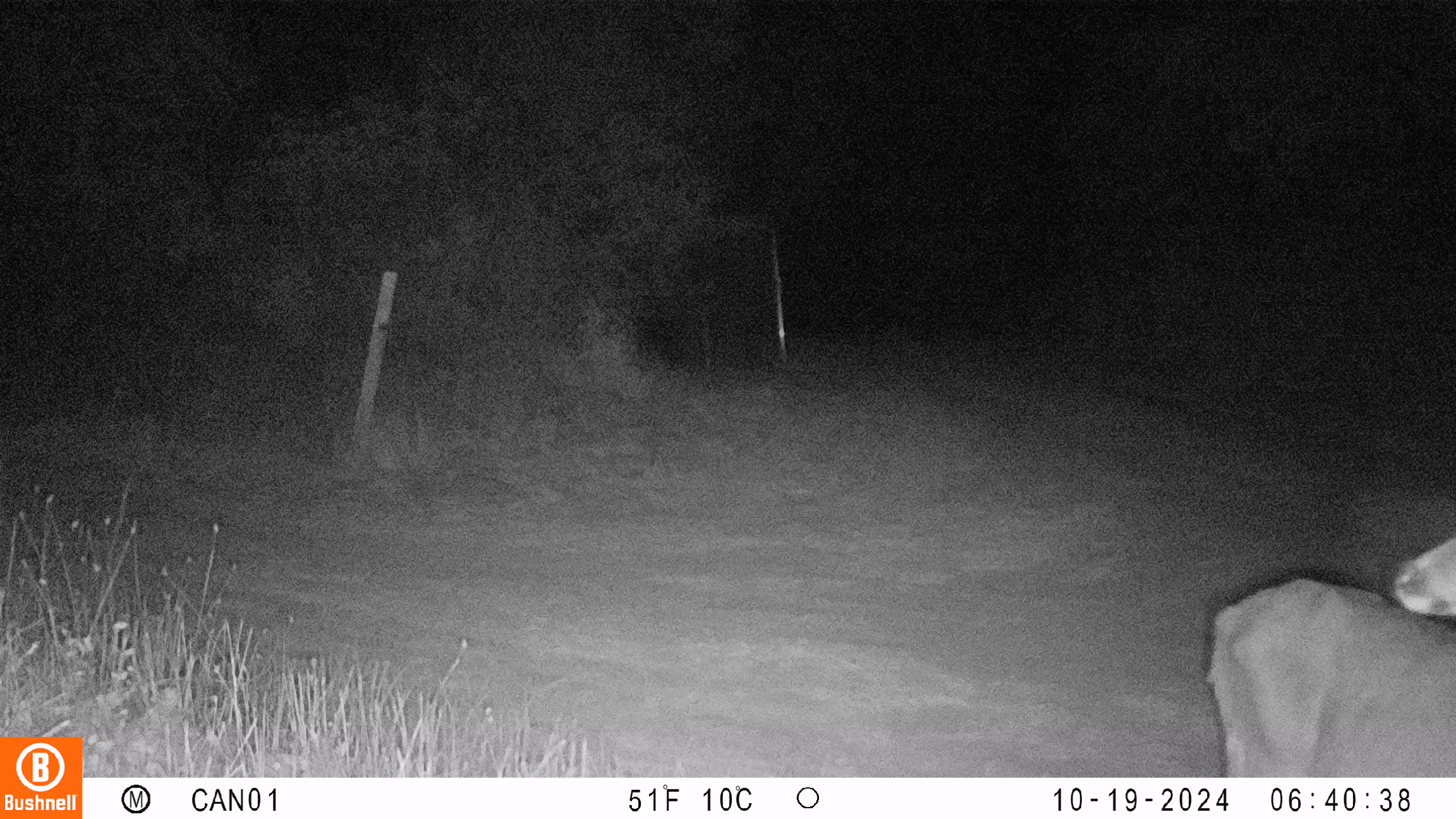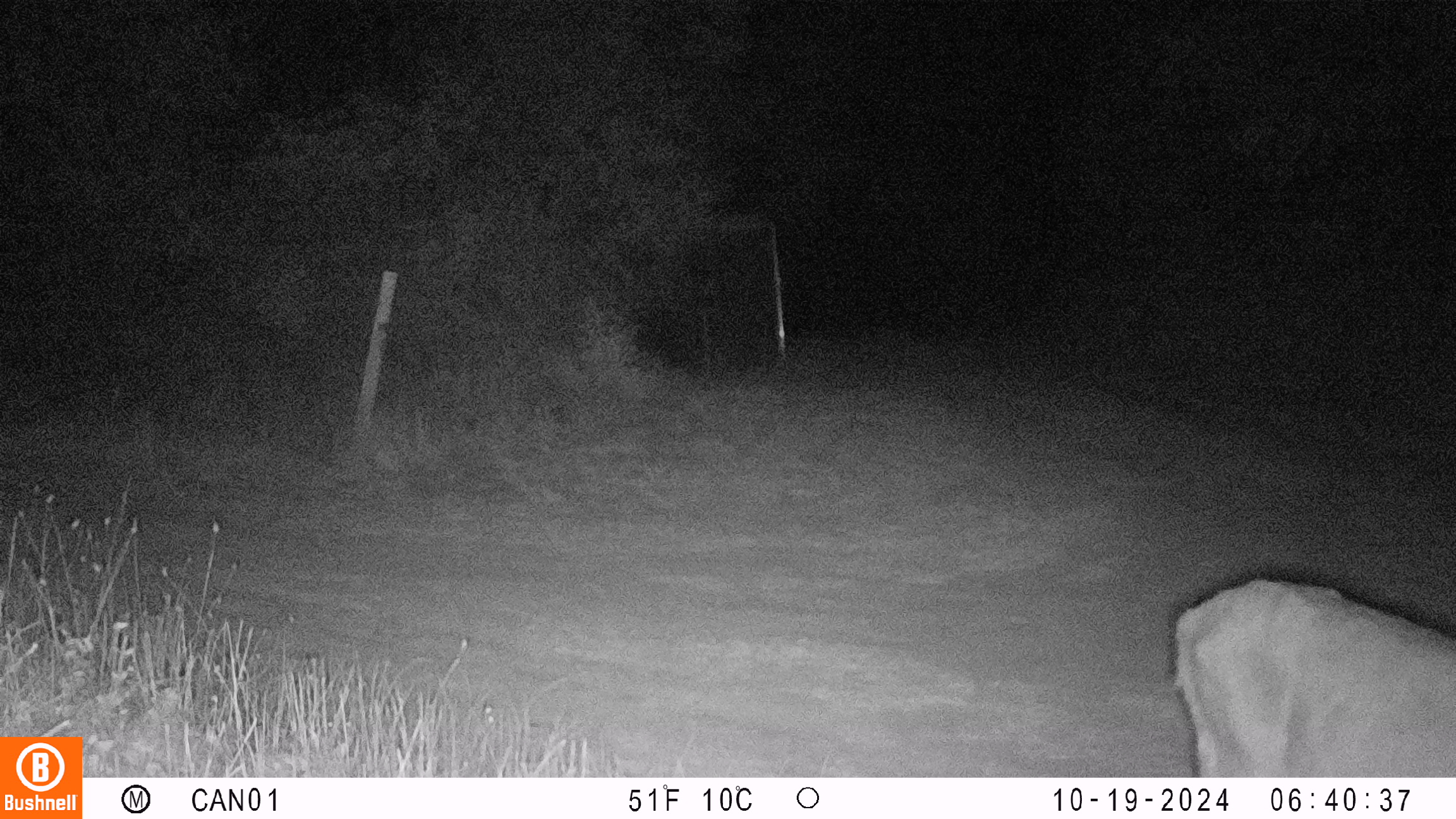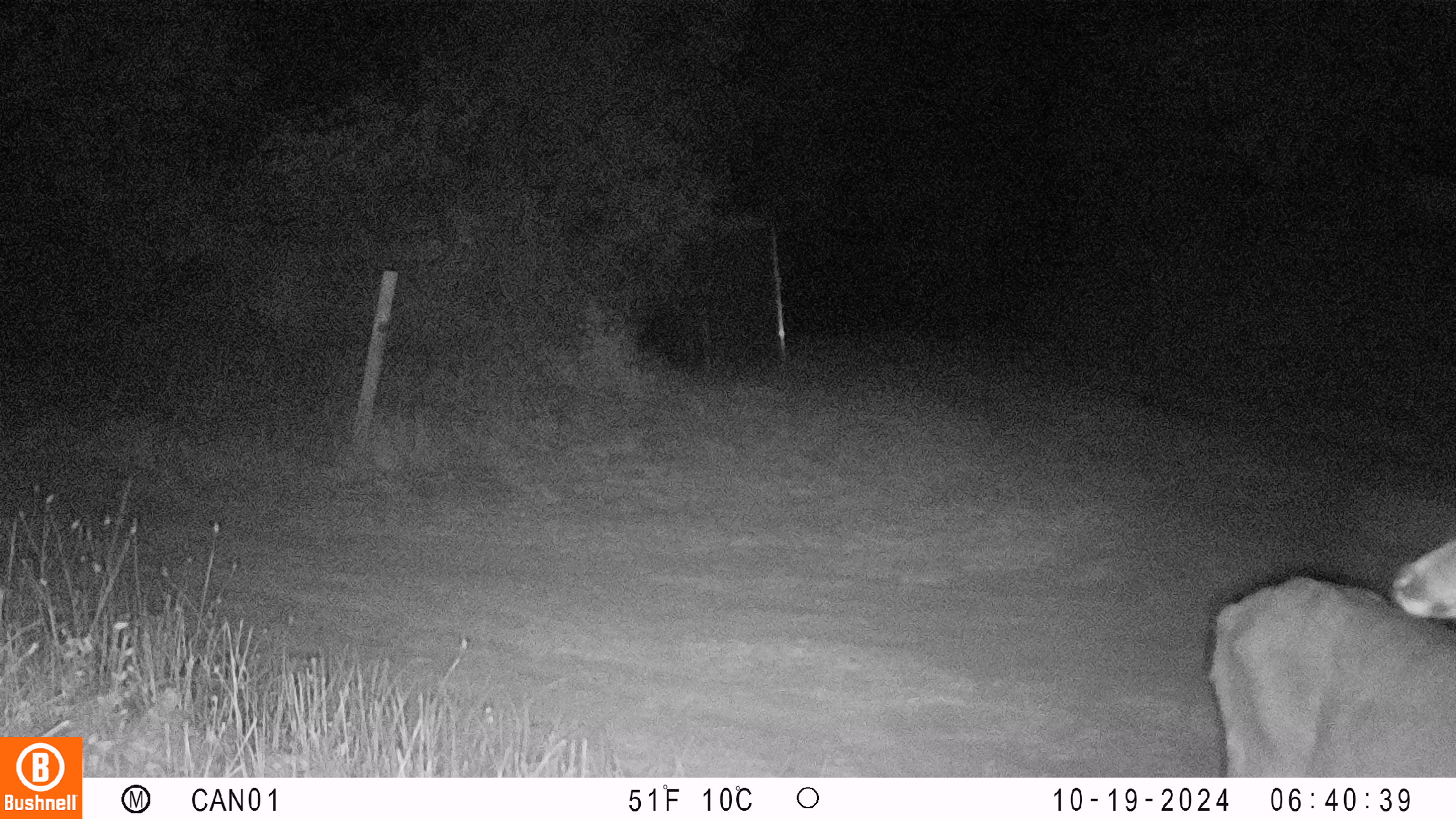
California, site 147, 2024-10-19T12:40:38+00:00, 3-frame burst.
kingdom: Animalia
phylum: Chordata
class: Mammalia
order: Artiodactyla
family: Cervidae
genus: Odocoileus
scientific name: Odocoileus hemionus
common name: mule deer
Mule deer (Odocoileus hemionus).